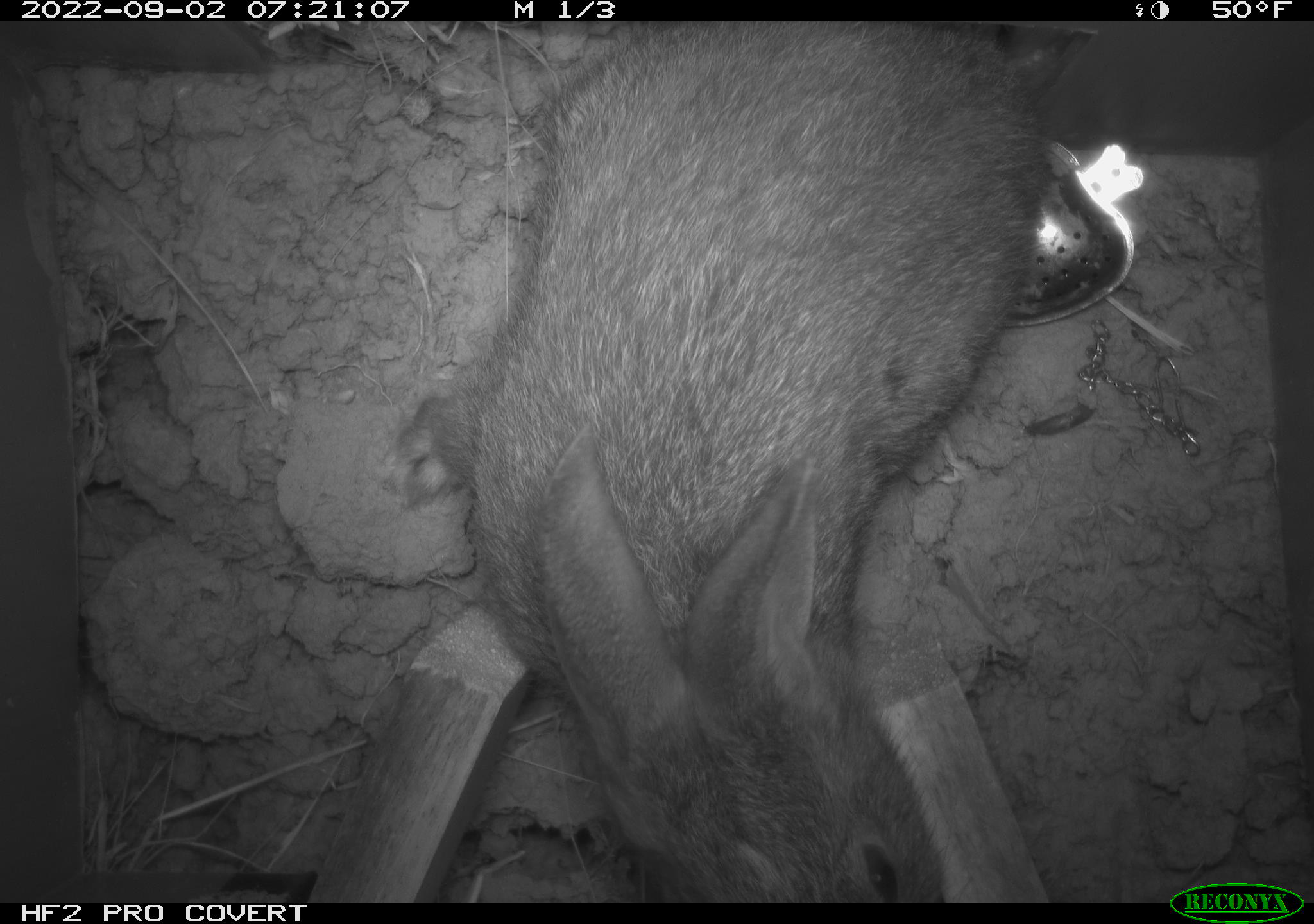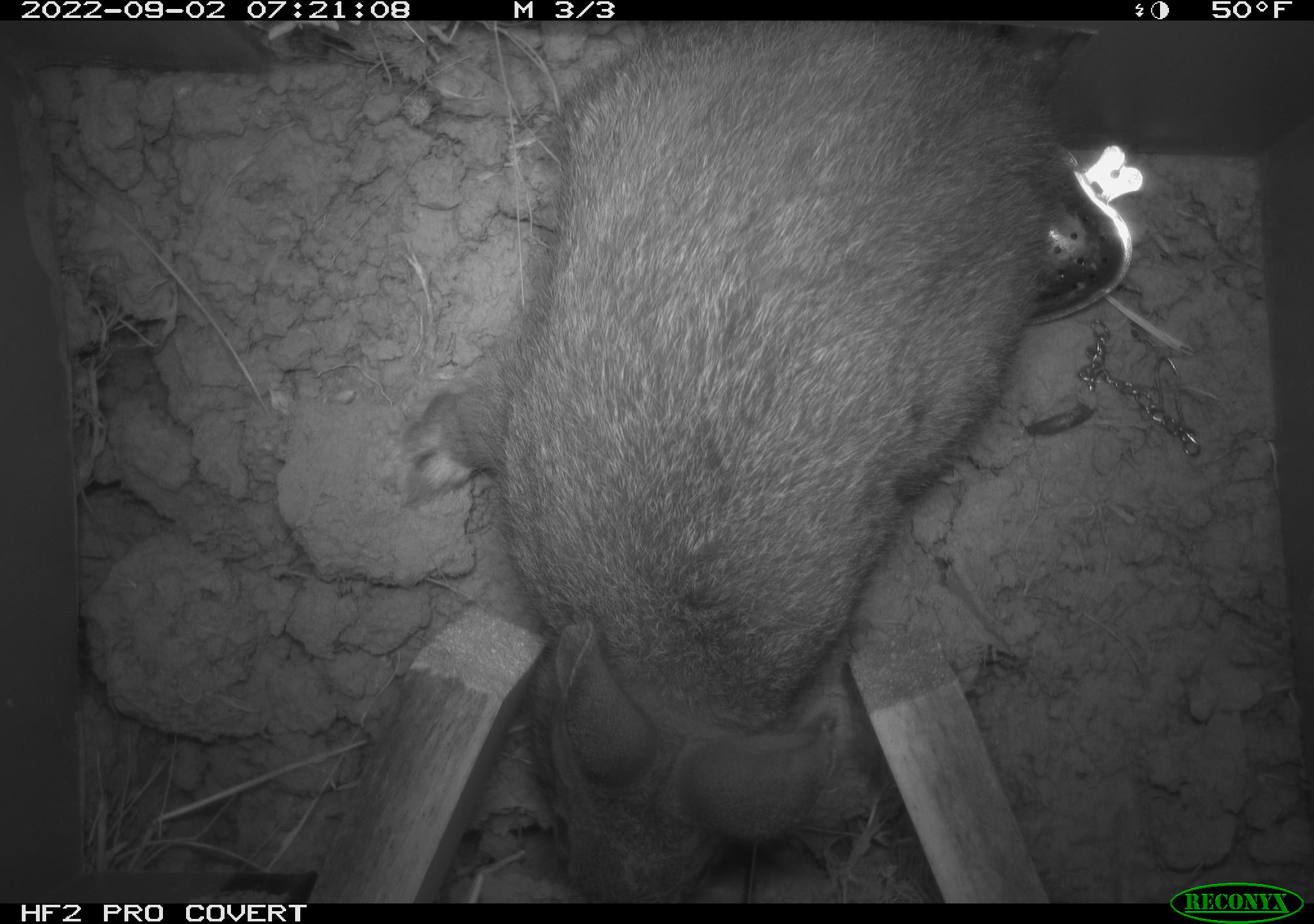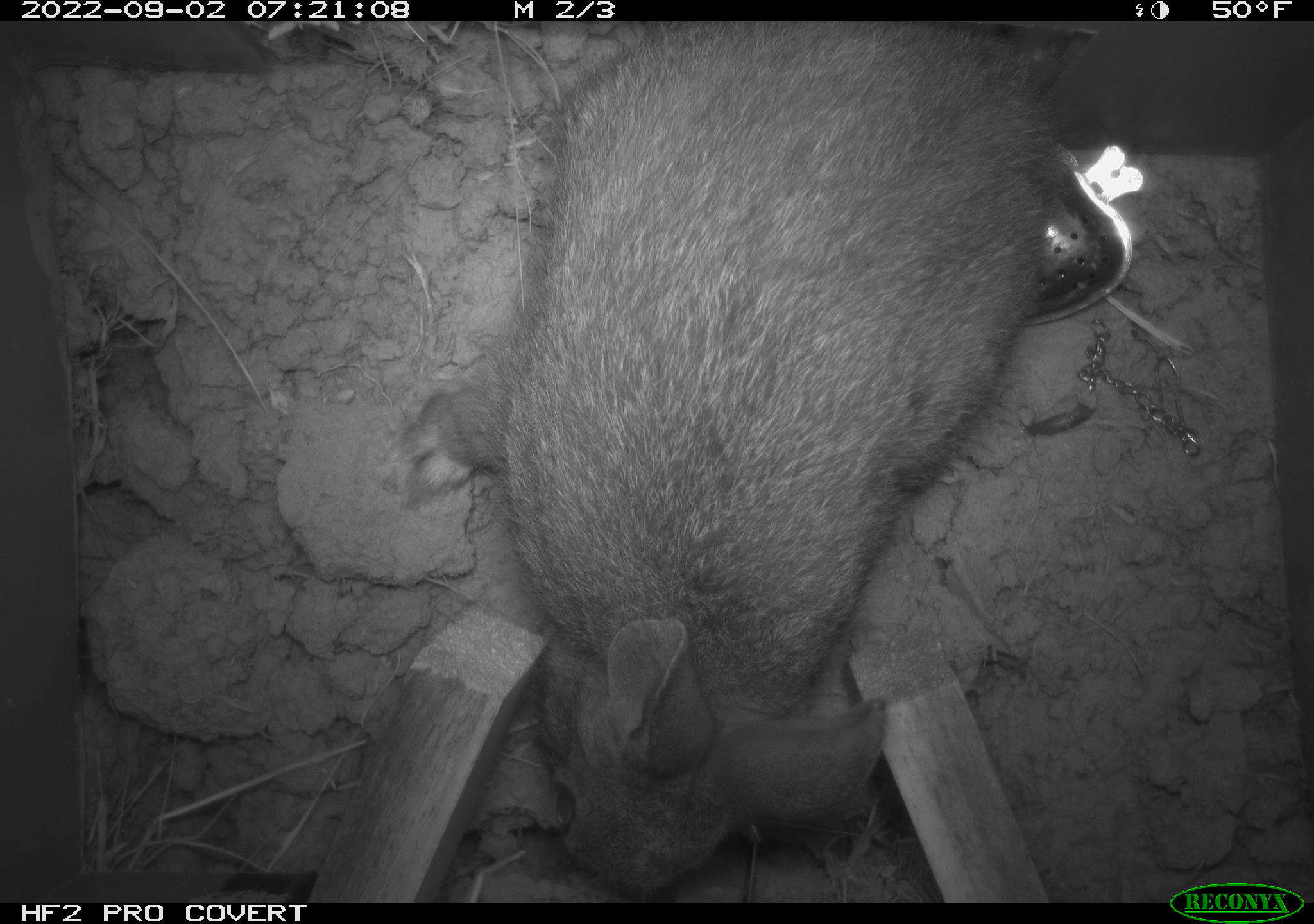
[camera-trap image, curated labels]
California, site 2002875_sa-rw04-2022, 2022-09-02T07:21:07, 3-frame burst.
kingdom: Animalia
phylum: Chordata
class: Mammalia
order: Lagomorpha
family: Leporidae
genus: Sylvilagus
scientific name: Sylvilagus bachmani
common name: brush rabbit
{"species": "brush rabbit (Sylvilagus bachmani)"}